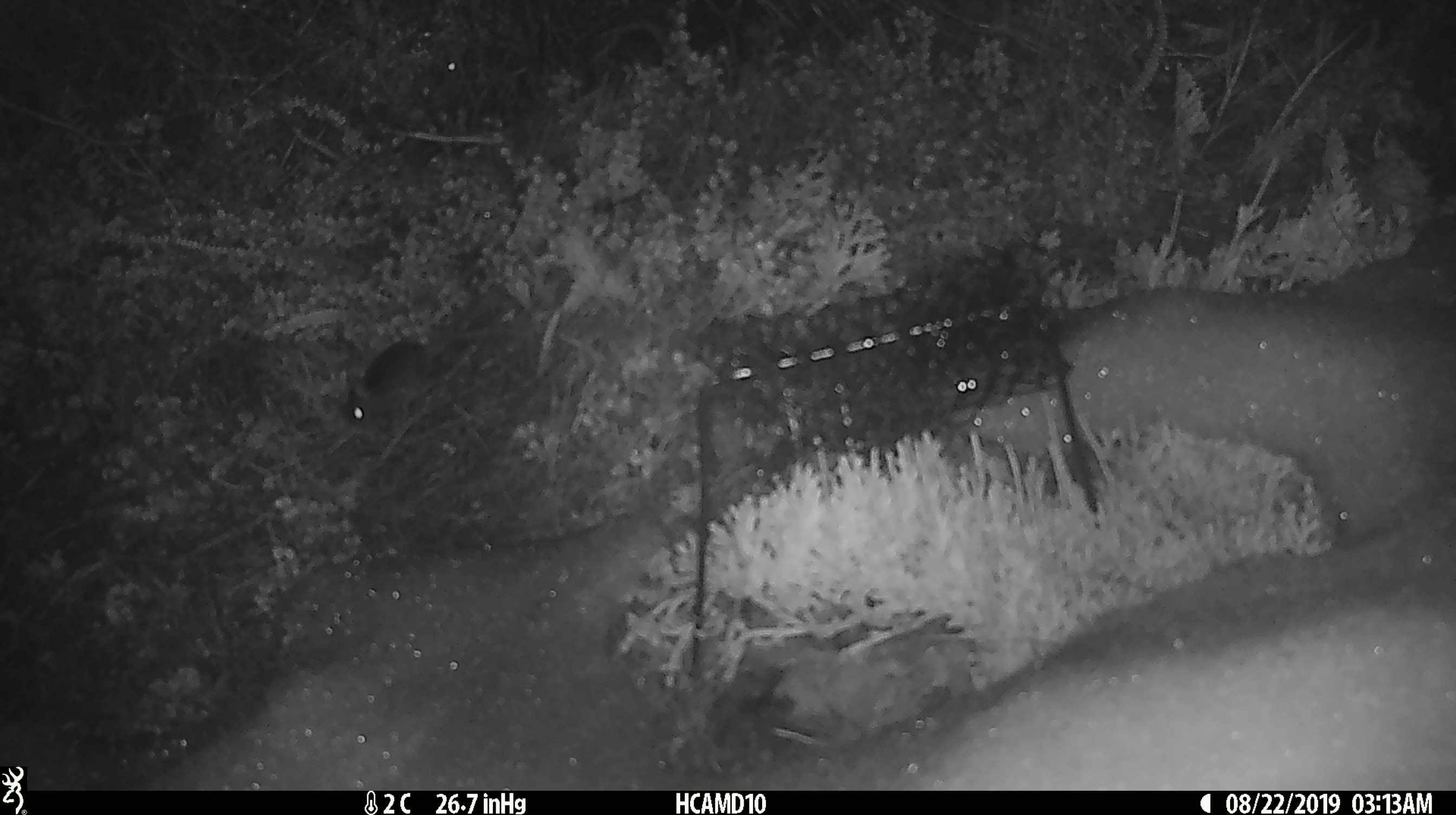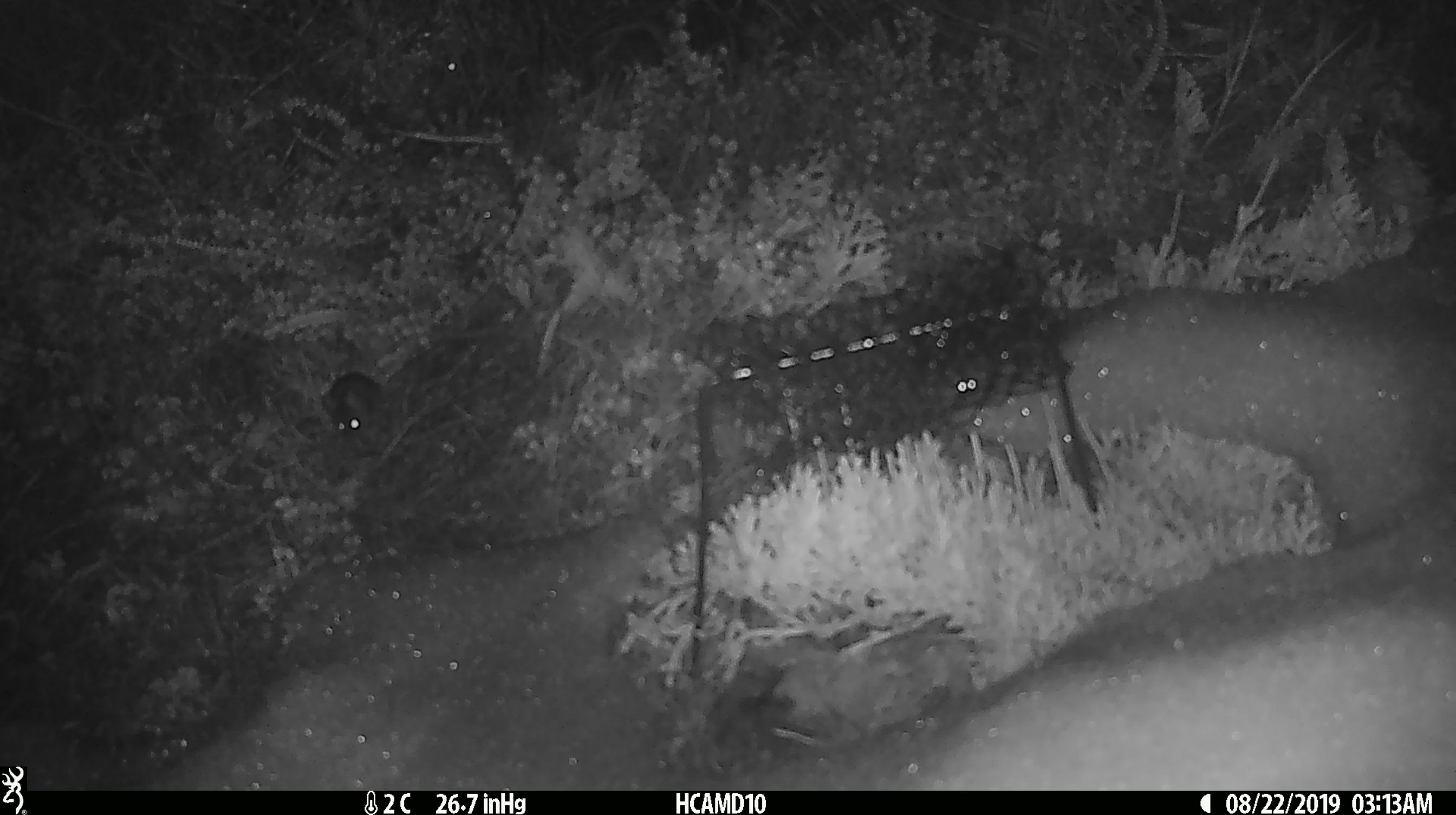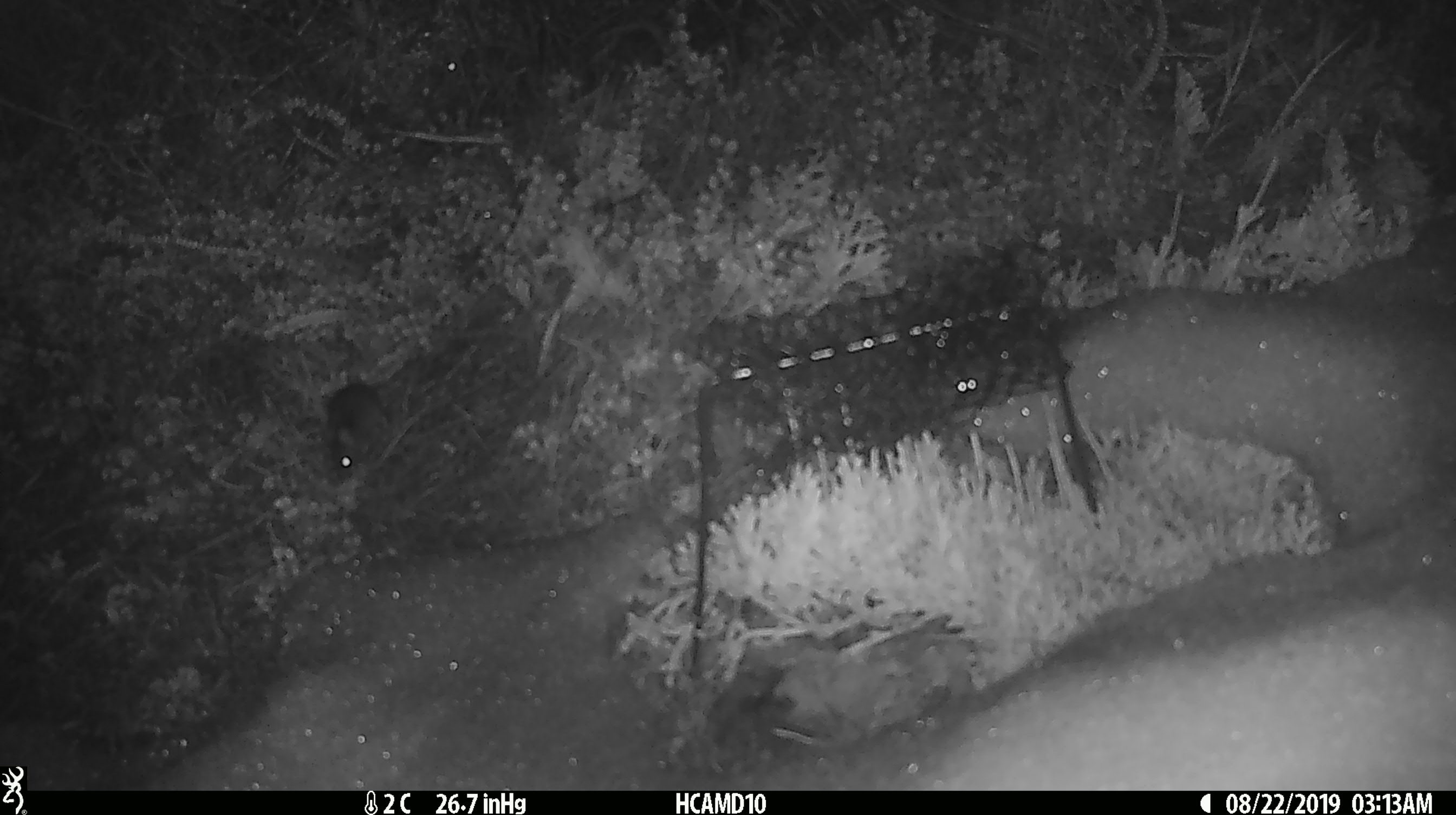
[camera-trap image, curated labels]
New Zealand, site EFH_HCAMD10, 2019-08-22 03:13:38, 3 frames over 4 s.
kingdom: Animalia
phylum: Chordata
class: Mammalia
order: Rodentia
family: Muridae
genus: Mus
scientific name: Mus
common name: mouse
Mouse (Mus).